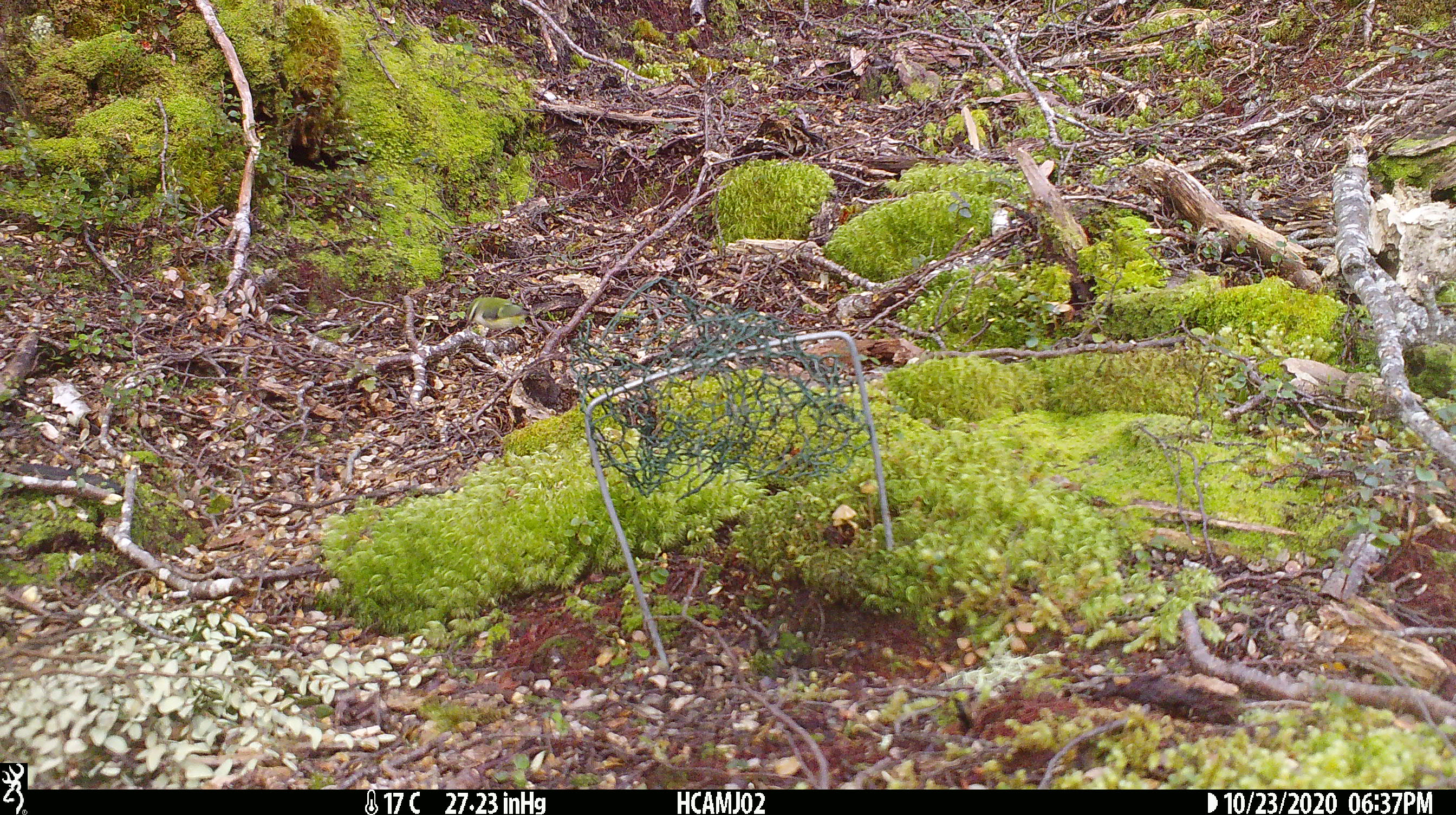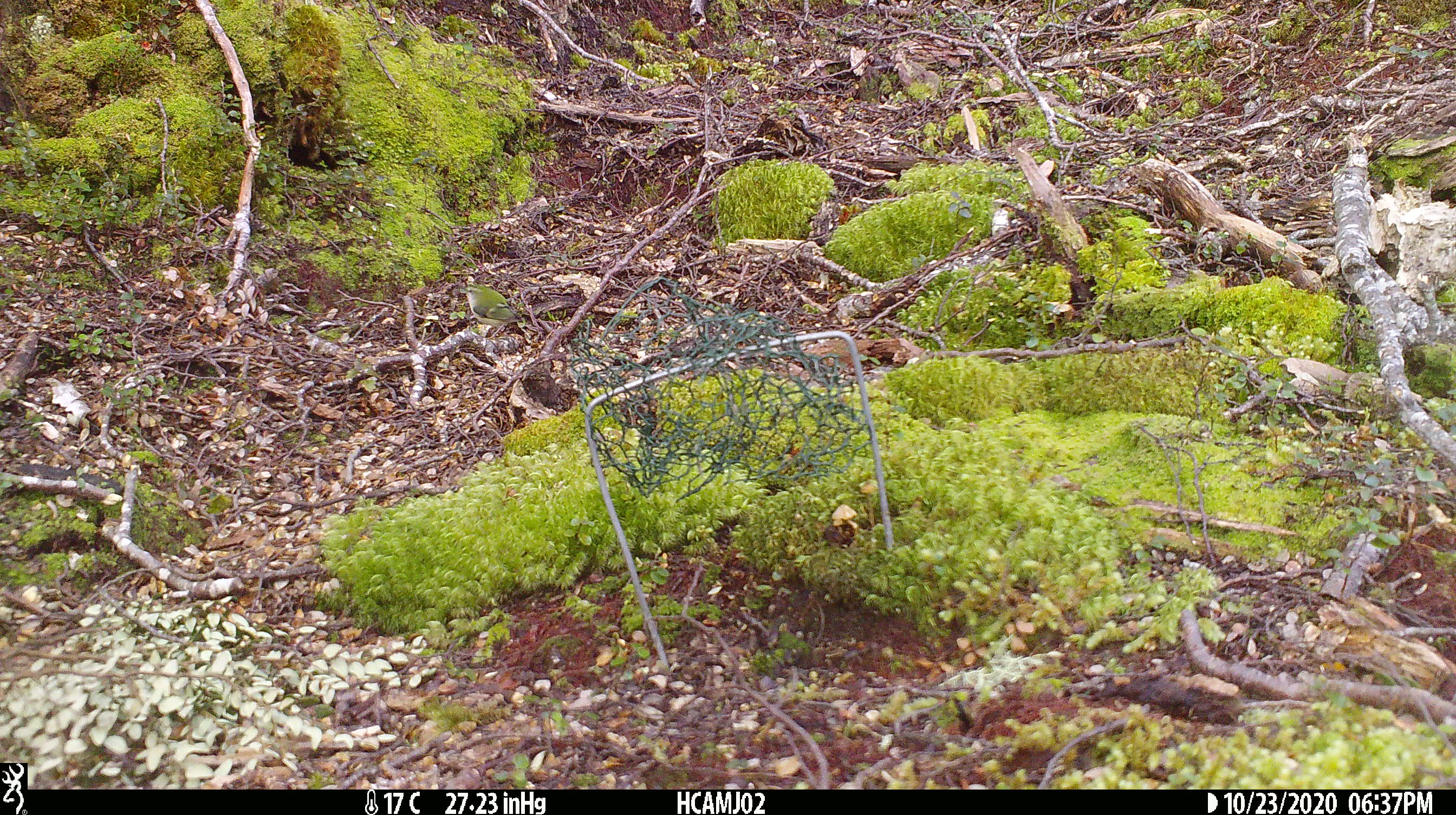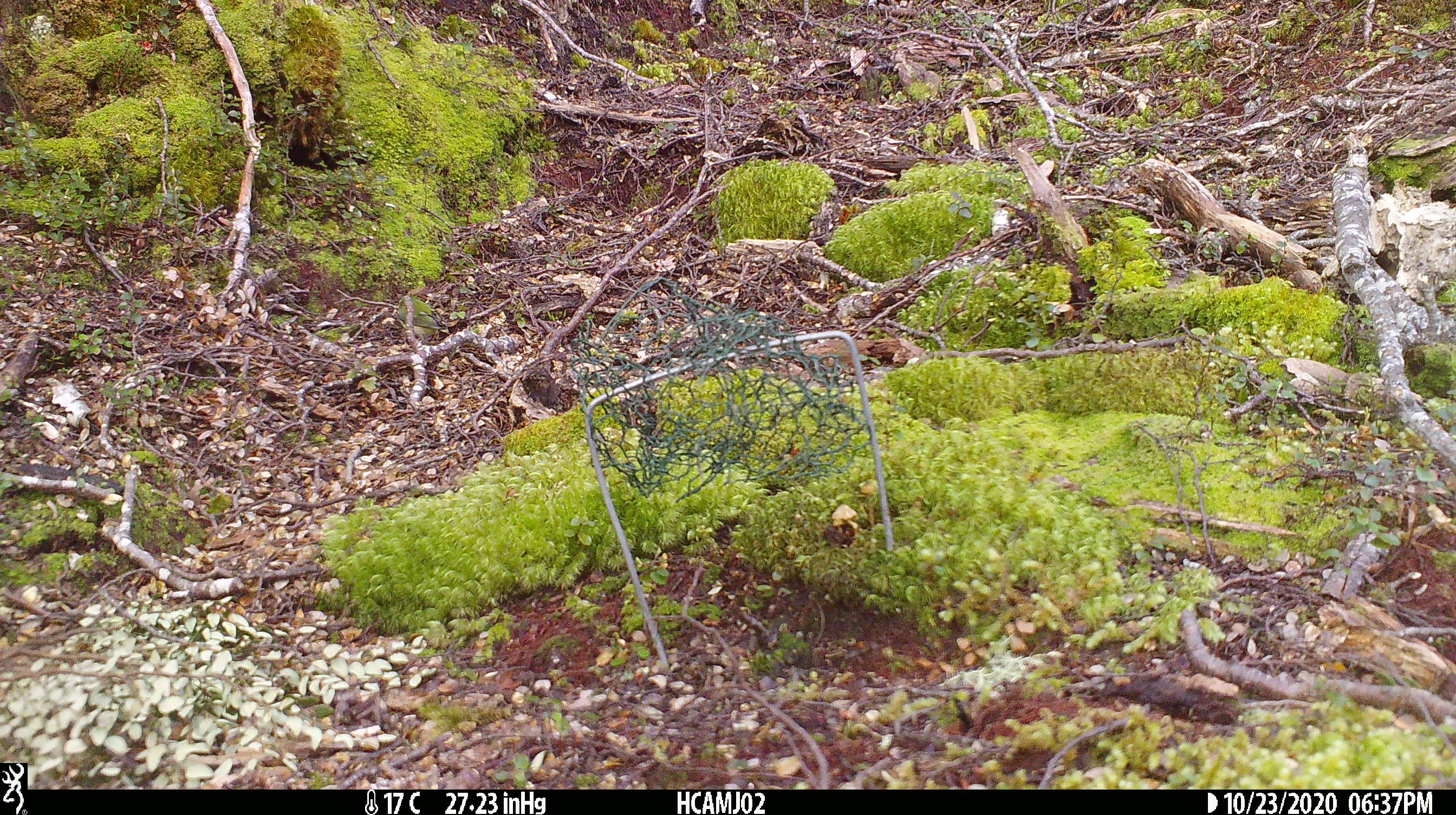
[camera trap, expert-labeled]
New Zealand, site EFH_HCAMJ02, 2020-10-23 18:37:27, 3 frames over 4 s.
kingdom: Animalia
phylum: Chordata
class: Aves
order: Passeriformes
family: Acanthisittidae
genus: Acanthisitta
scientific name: Acanthisitta chloris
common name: rifleman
Rifleman (Acanthisitta chloris).